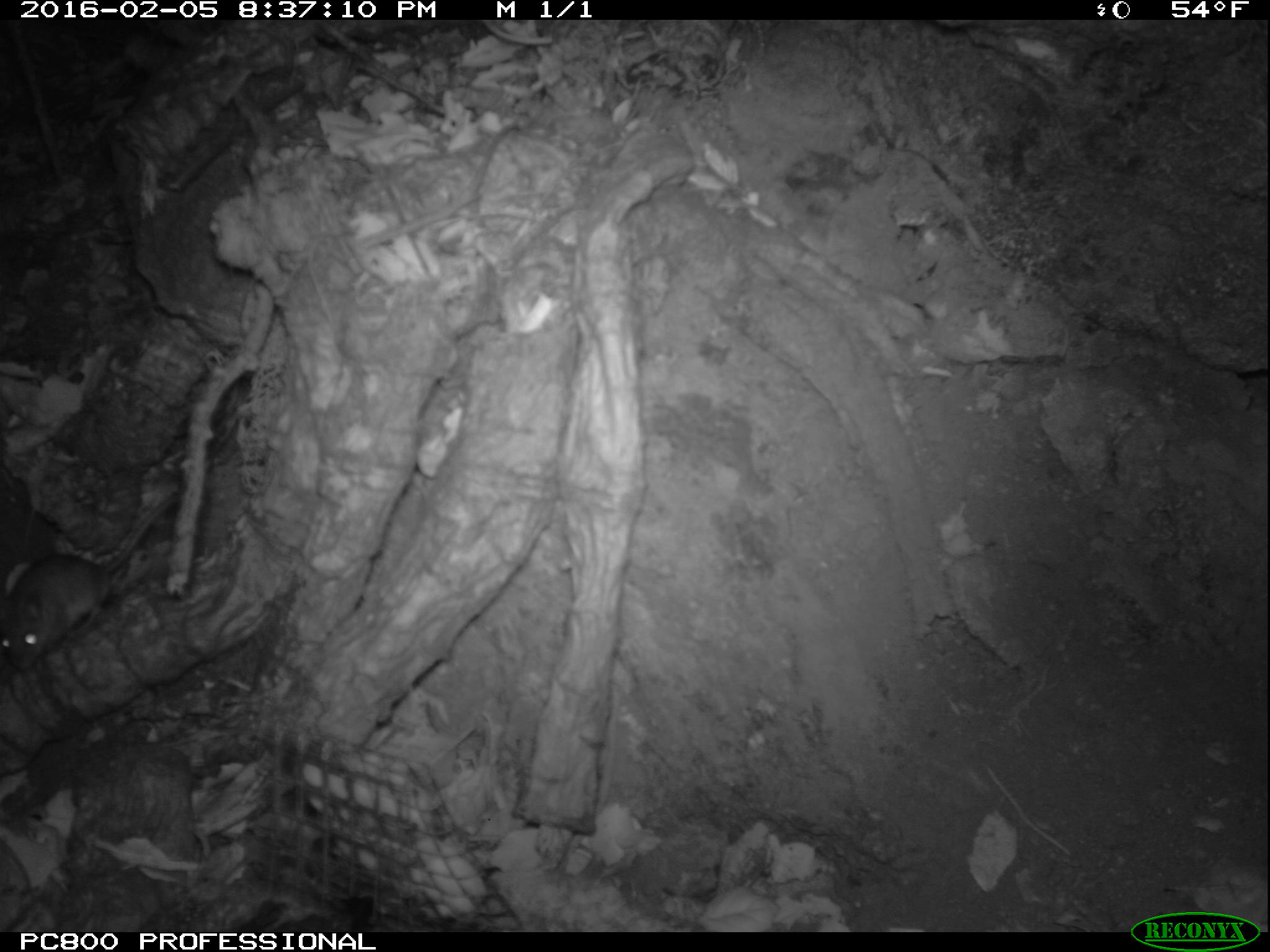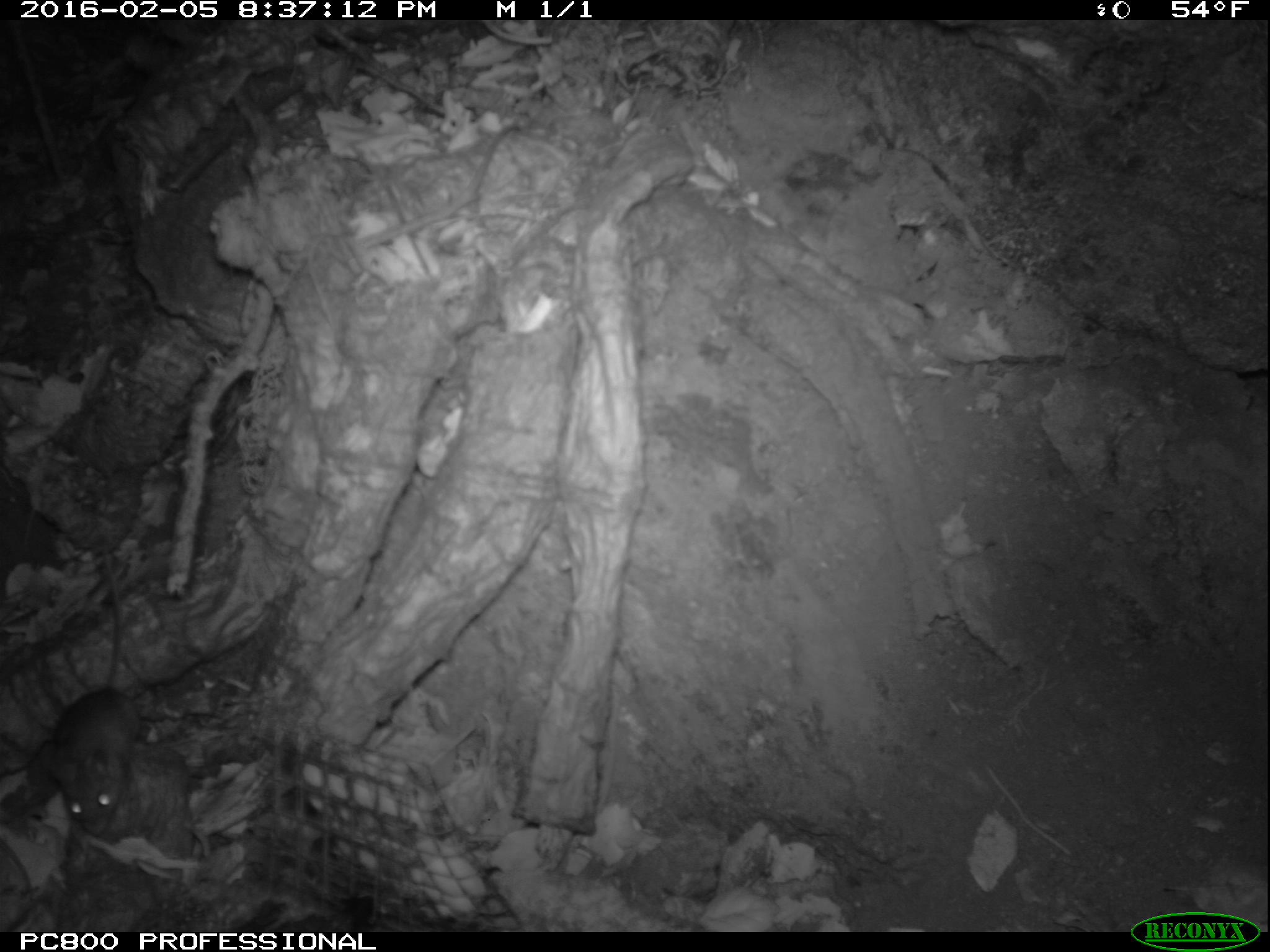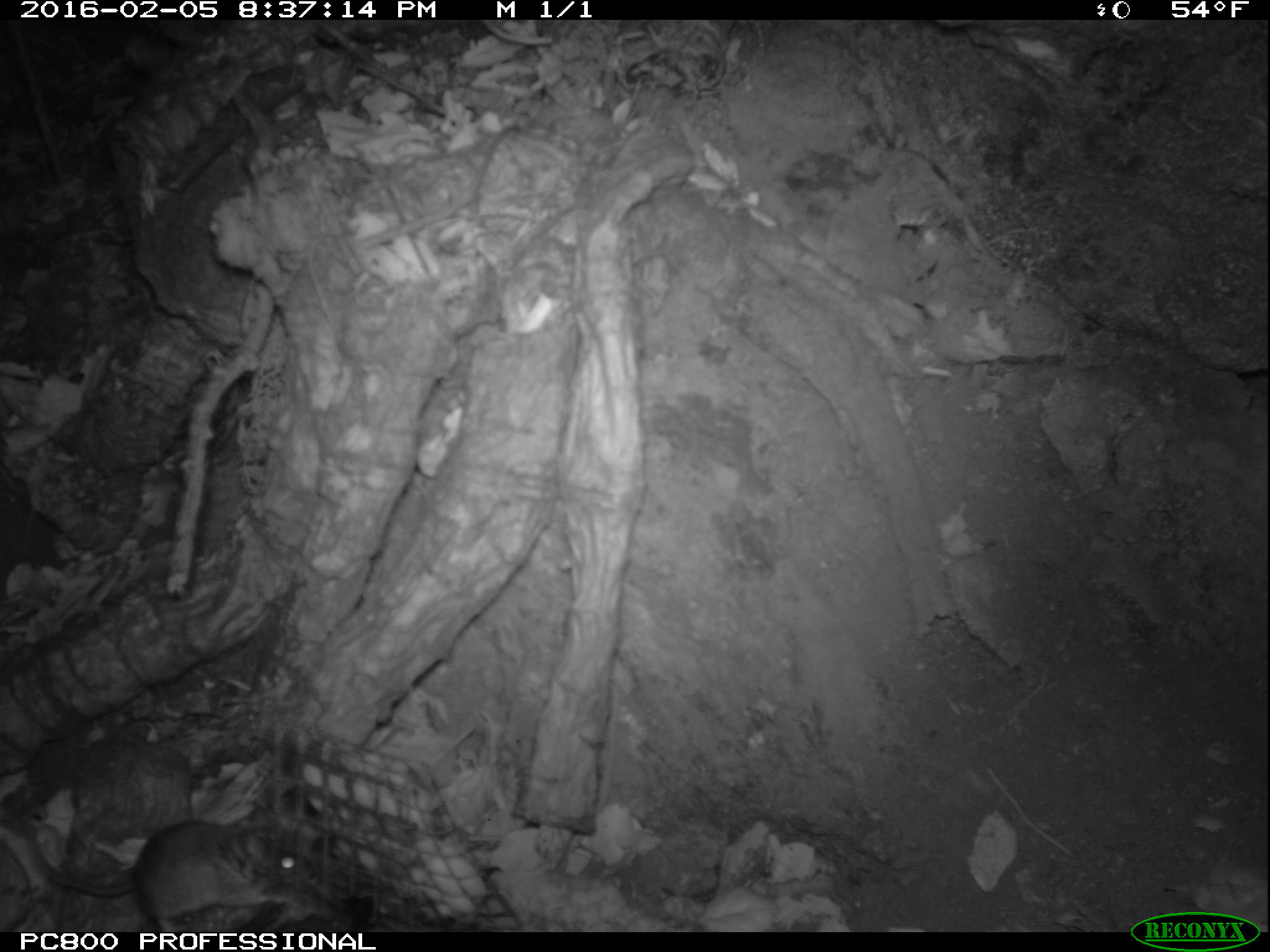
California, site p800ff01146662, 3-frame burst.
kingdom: Animalia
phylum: Chordata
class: Mammalia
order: Rodentia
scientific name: Rodentia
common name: rodent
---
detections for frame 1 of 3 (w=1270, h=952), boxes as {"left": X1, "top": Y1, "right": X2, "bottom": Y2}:
rodent: {"left": 0, "top": 493, "right": 175, "bottom": 670}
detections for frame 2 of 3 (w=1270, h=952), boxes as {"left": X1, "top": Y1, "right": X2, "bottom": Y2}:
rodent: {"left": 50, "top": 555, "right": 132, "bottom": 835}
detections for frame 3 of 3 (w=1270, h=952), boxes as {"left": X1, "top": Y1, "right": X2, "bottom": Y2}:
rodent: {"left": 38, "top": 803, "right": 331, "bottom": 930}